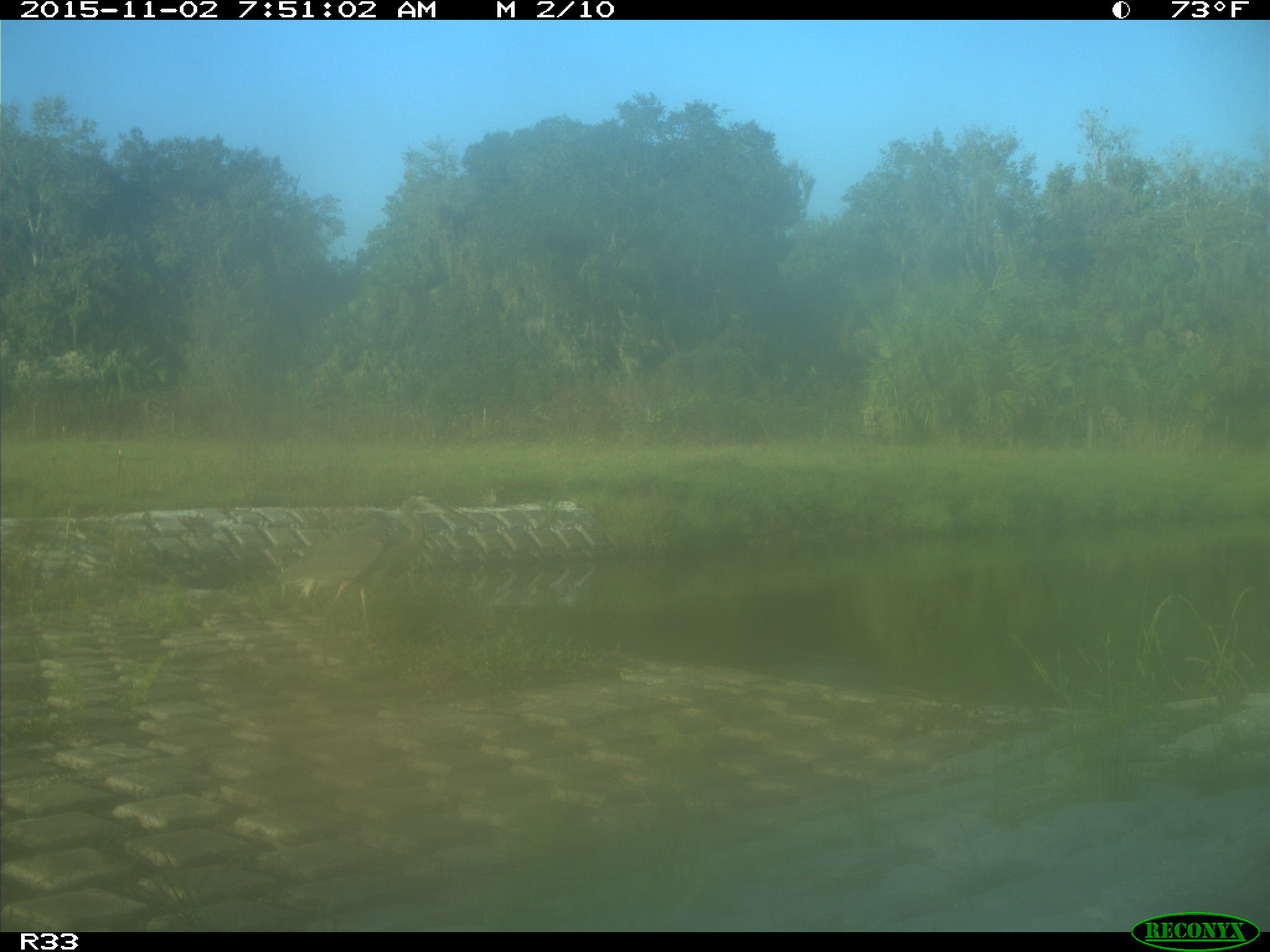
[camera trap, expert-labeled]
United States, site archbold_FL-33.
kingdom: Animalia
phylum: Chordata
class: Aves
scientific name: Aves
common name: birds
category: unidentified bird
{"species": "unidentified bird (birds) (Aves)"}